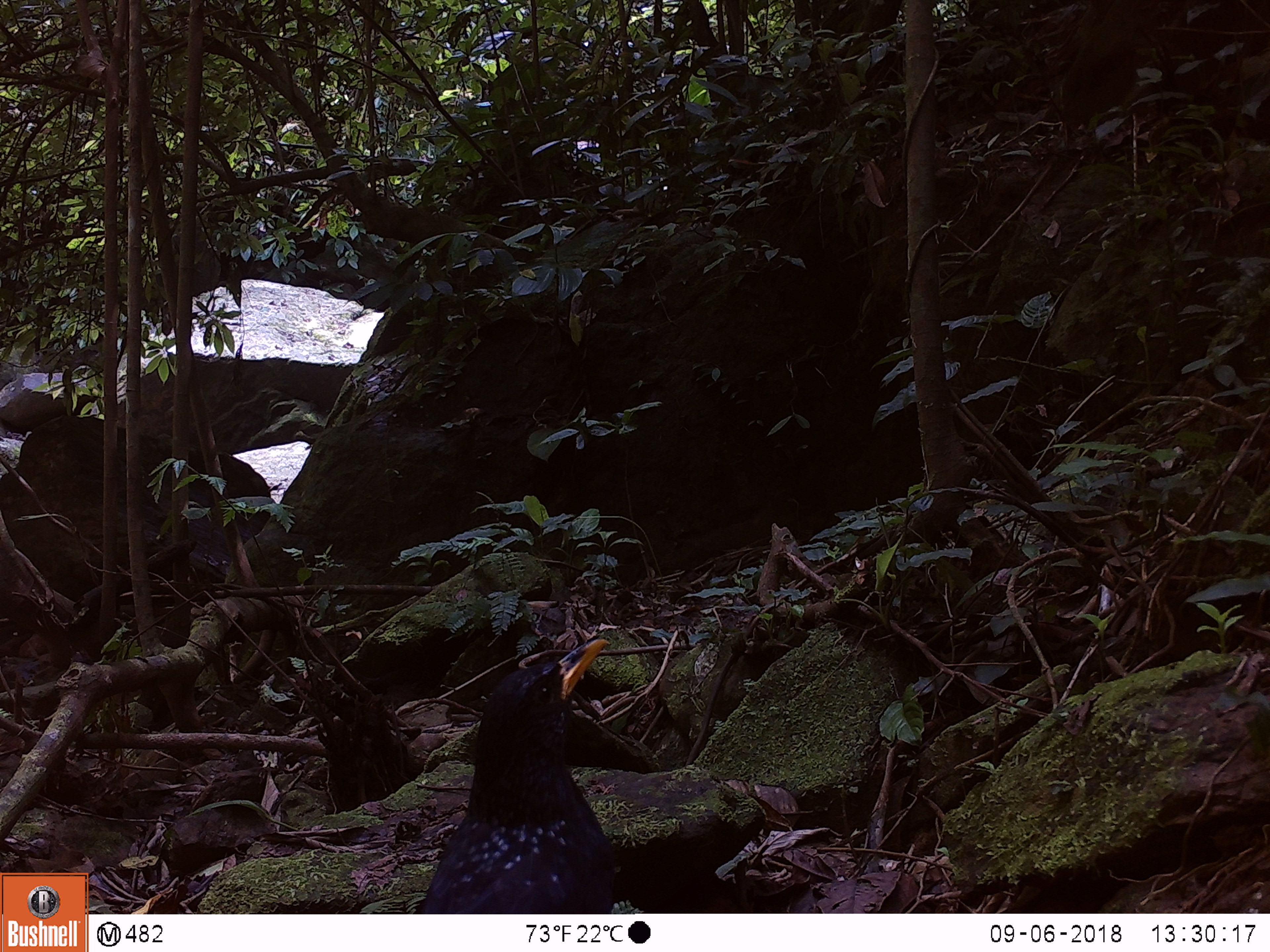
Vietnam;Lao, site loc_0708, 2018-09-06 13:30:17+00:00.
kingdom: Animalia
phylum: Chordata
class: Aves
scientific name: Aves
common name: bird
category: unidentified bird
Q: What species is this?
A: Unidentified bird (bird) (Aves).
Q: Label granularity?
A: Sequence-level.